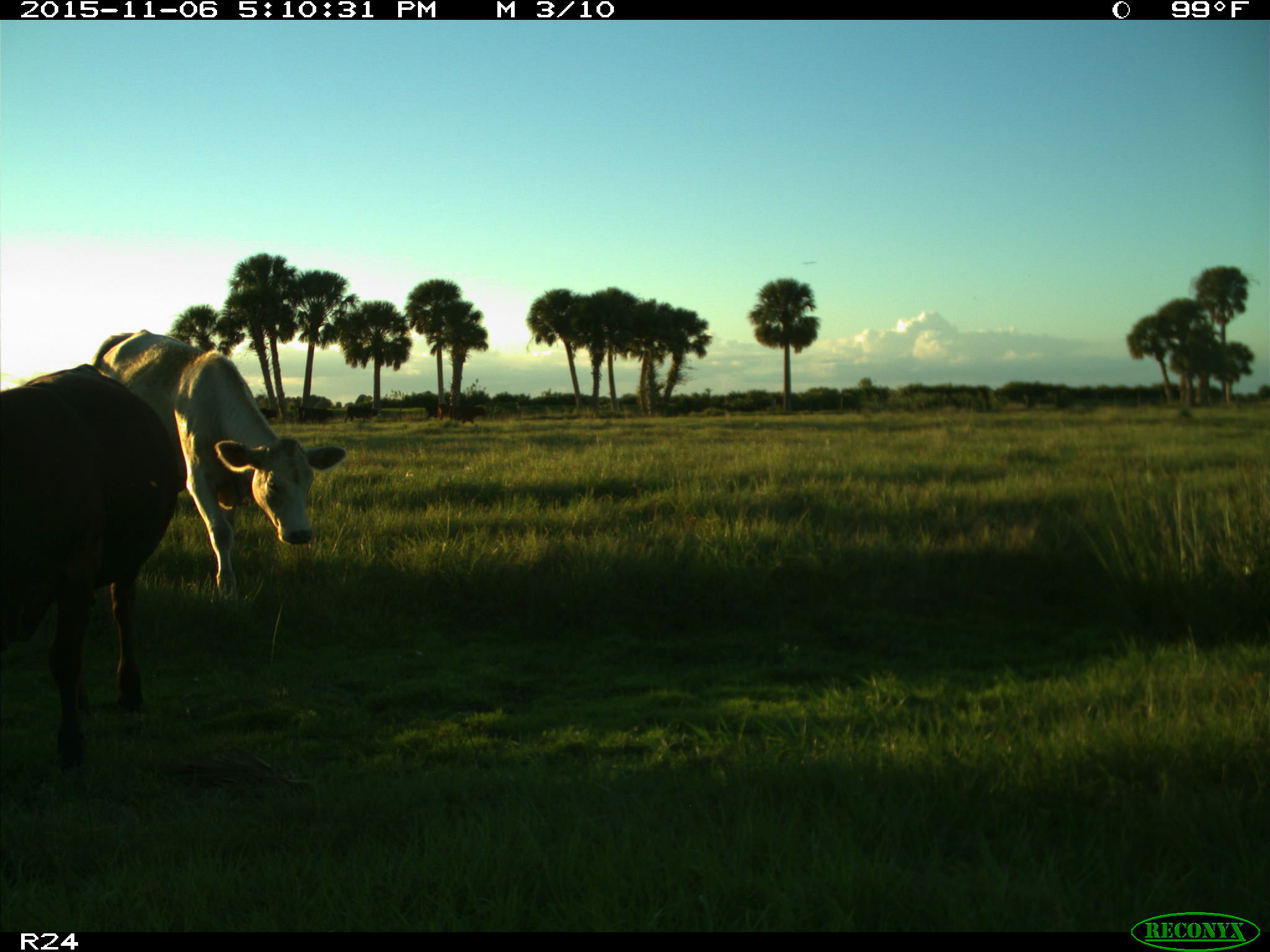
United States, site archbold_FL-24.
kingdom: Animalia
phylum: Chordata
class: Mammalia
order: Artiodactyla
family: Bovidae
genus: Bos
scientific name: Bos taurus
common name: domestic cow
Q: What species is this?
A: Bos taurus (domestic cow).